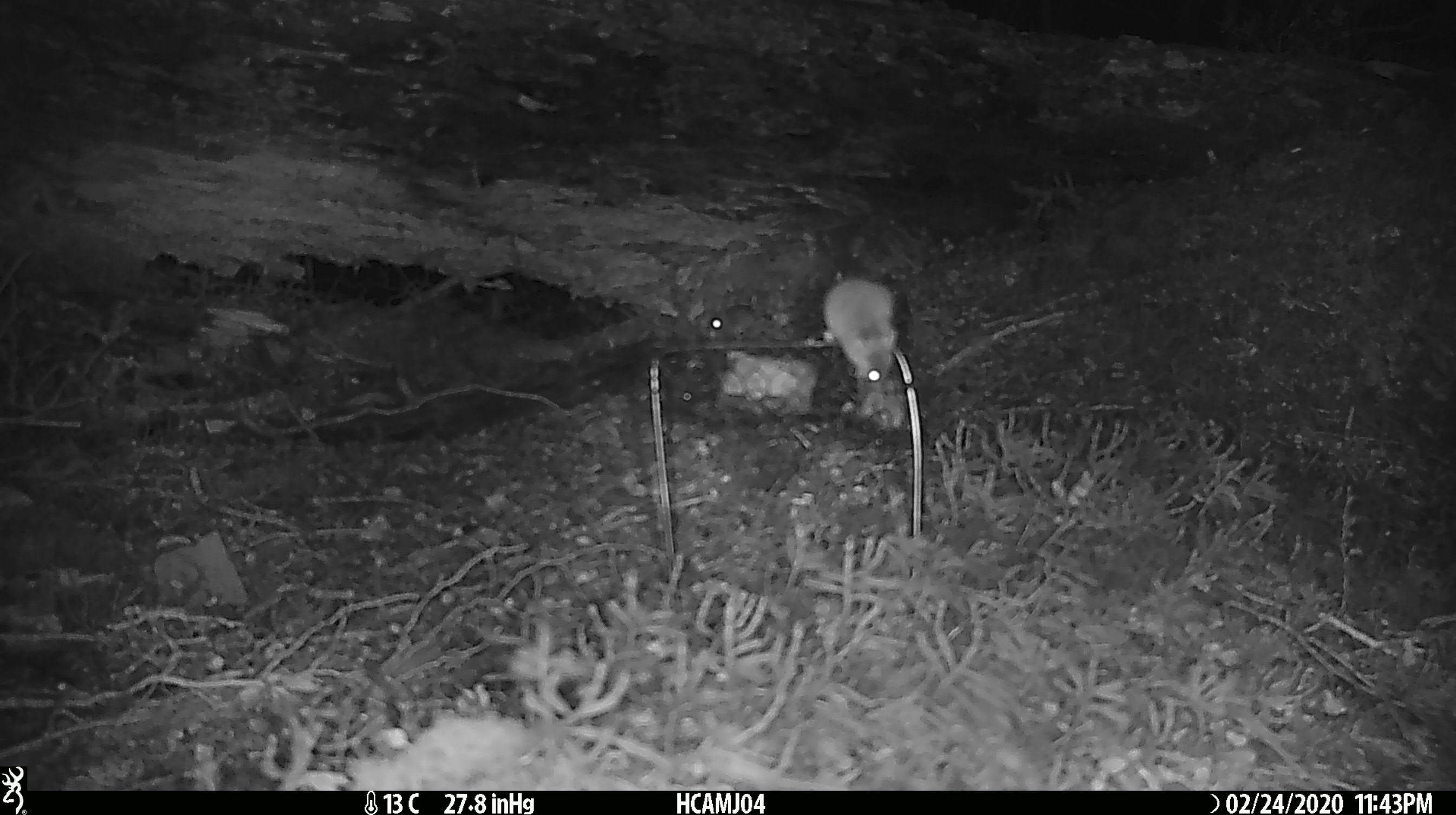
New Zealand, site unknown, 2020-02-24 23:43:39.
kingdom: Animalia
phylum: Chordata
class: Mammalia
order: Rodentia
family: Muridae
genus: Mus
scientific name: Mus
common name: mouse